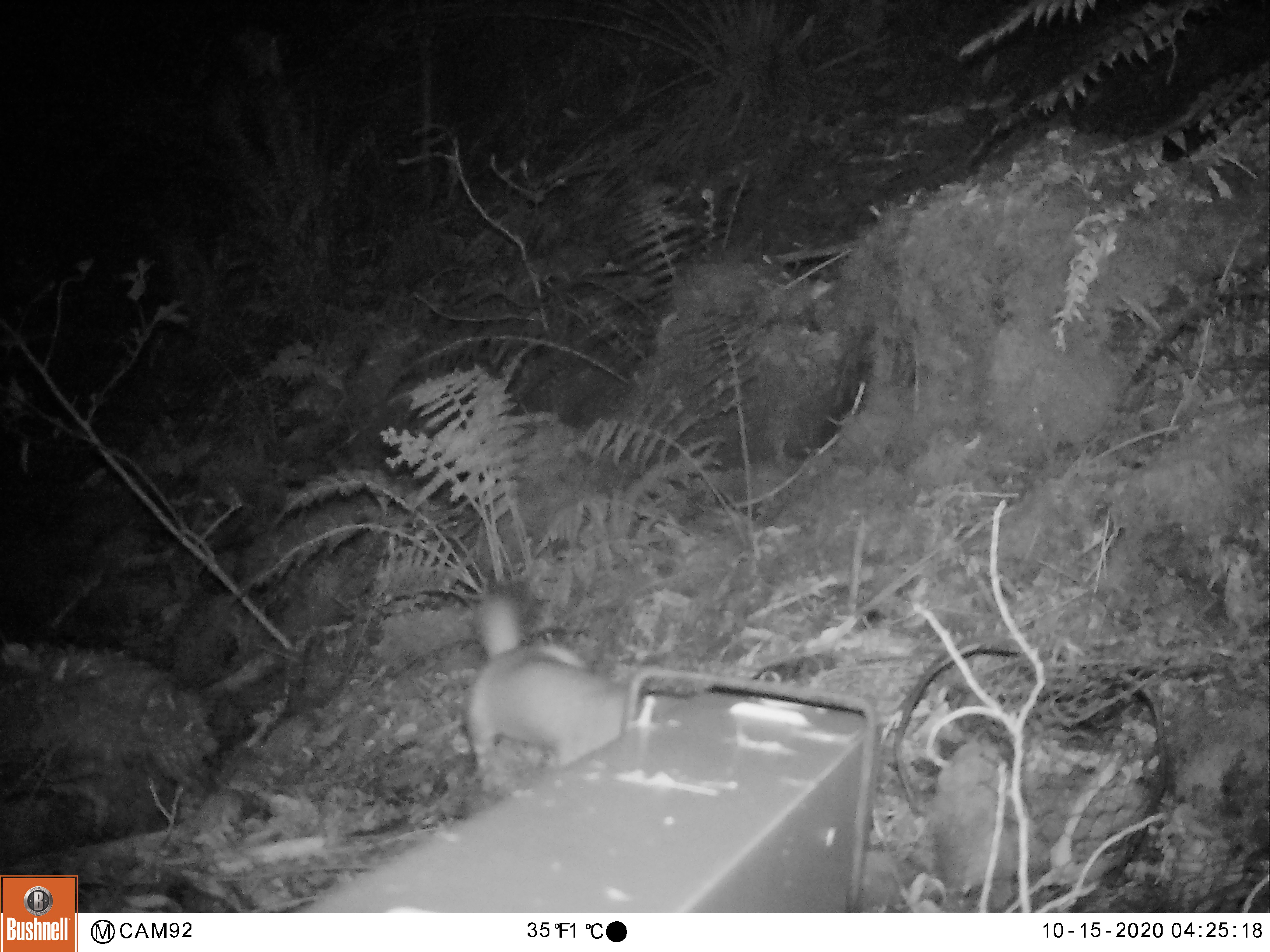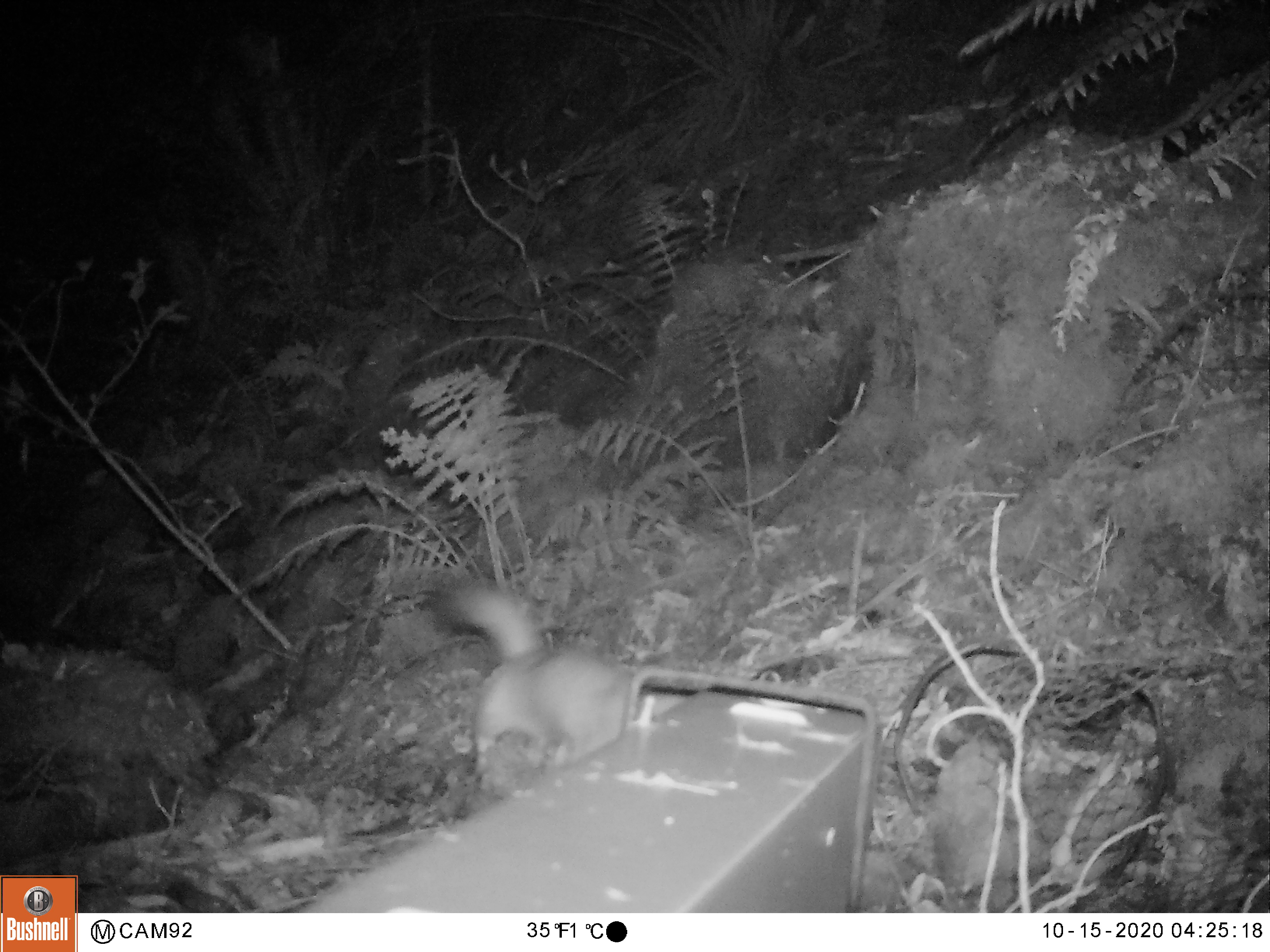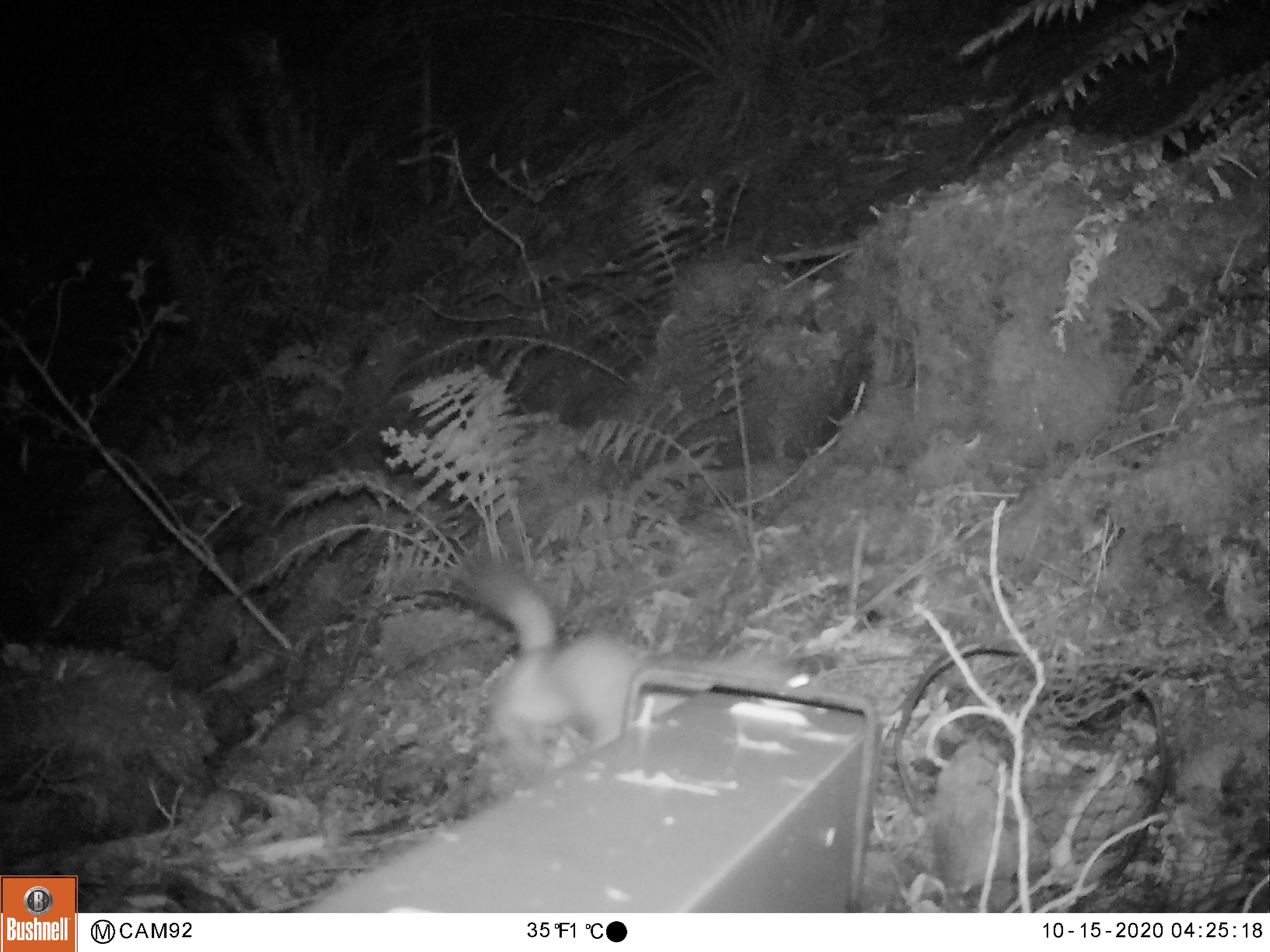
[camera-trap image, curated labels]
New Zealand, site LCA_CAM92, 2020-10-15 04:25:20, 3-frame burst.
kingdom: Animalia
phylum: Chordata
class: Mammalia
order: Carnivora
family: Mustelidae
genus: Mustela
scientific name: Mustela erminea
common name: stoat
Stoat (Mustela erminea).